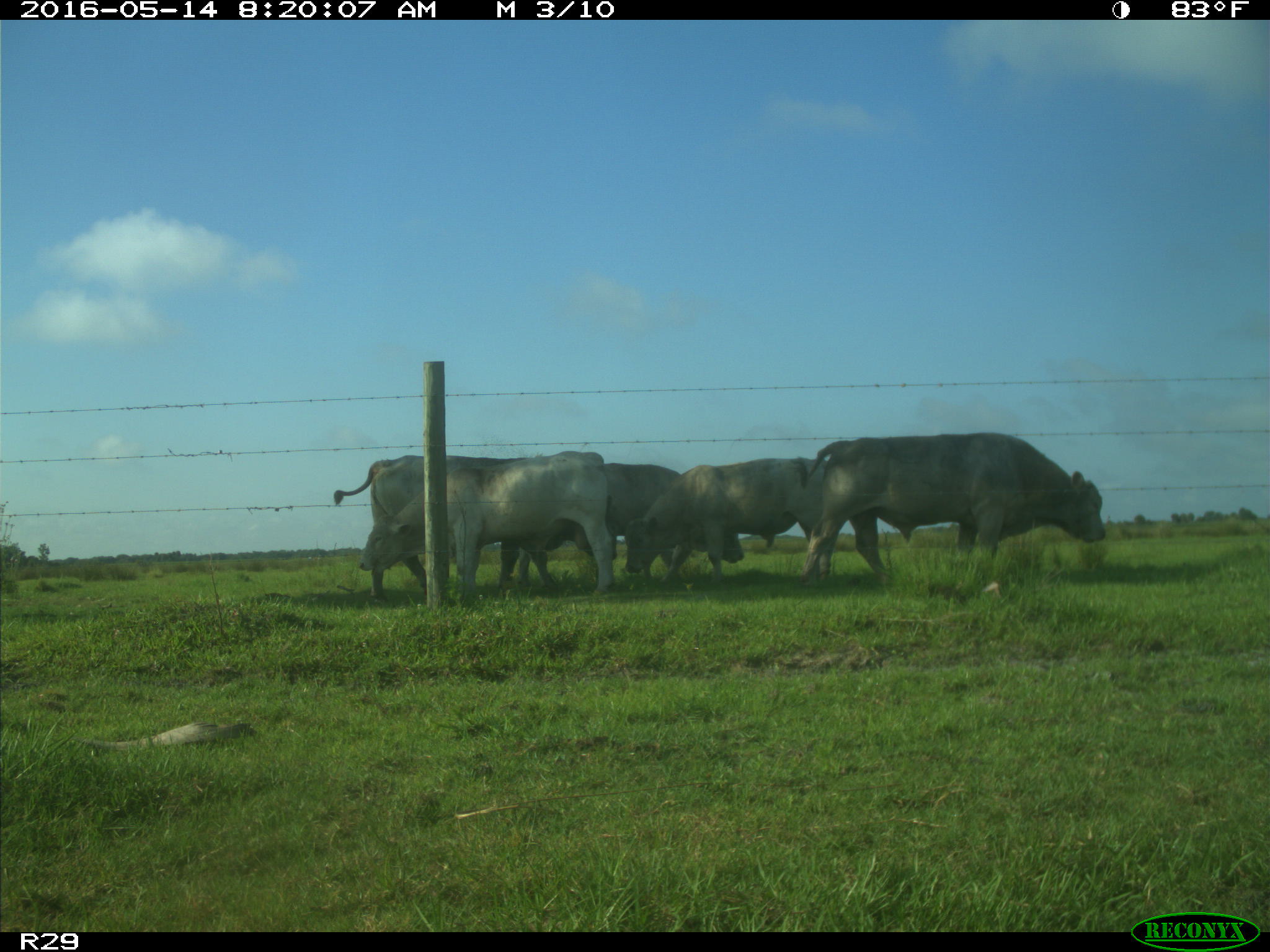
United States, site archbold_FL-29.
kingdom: Animalia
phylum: Chordata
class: Mammalia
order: Artiodactyla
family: Bovidae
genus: Bos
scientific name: Bos taurus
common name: domestic cow